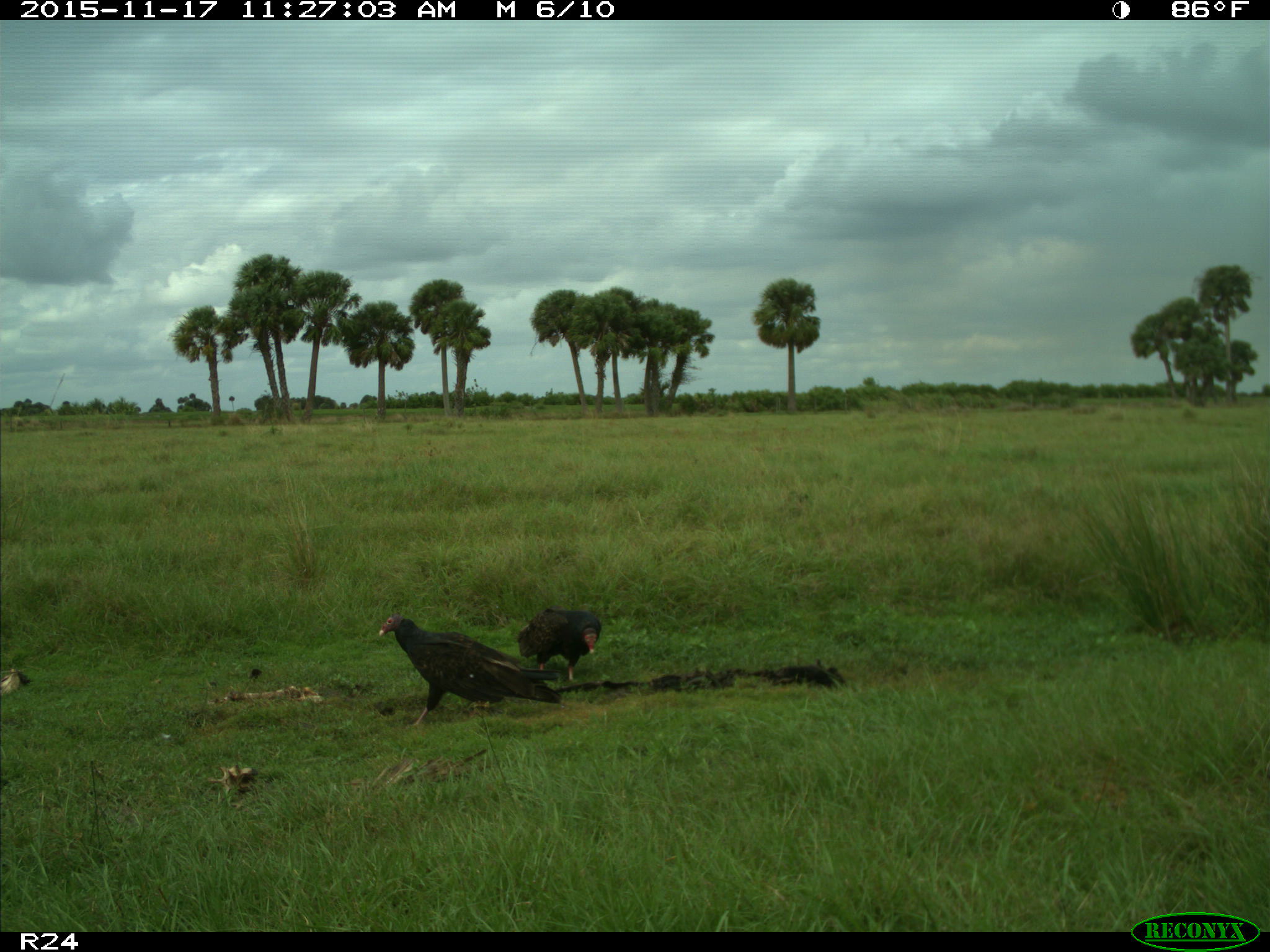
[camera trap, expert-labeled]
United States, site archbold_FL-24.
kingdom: Animalia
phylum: Chordata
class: Aves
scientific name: Aves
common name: birds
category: unidentified bird